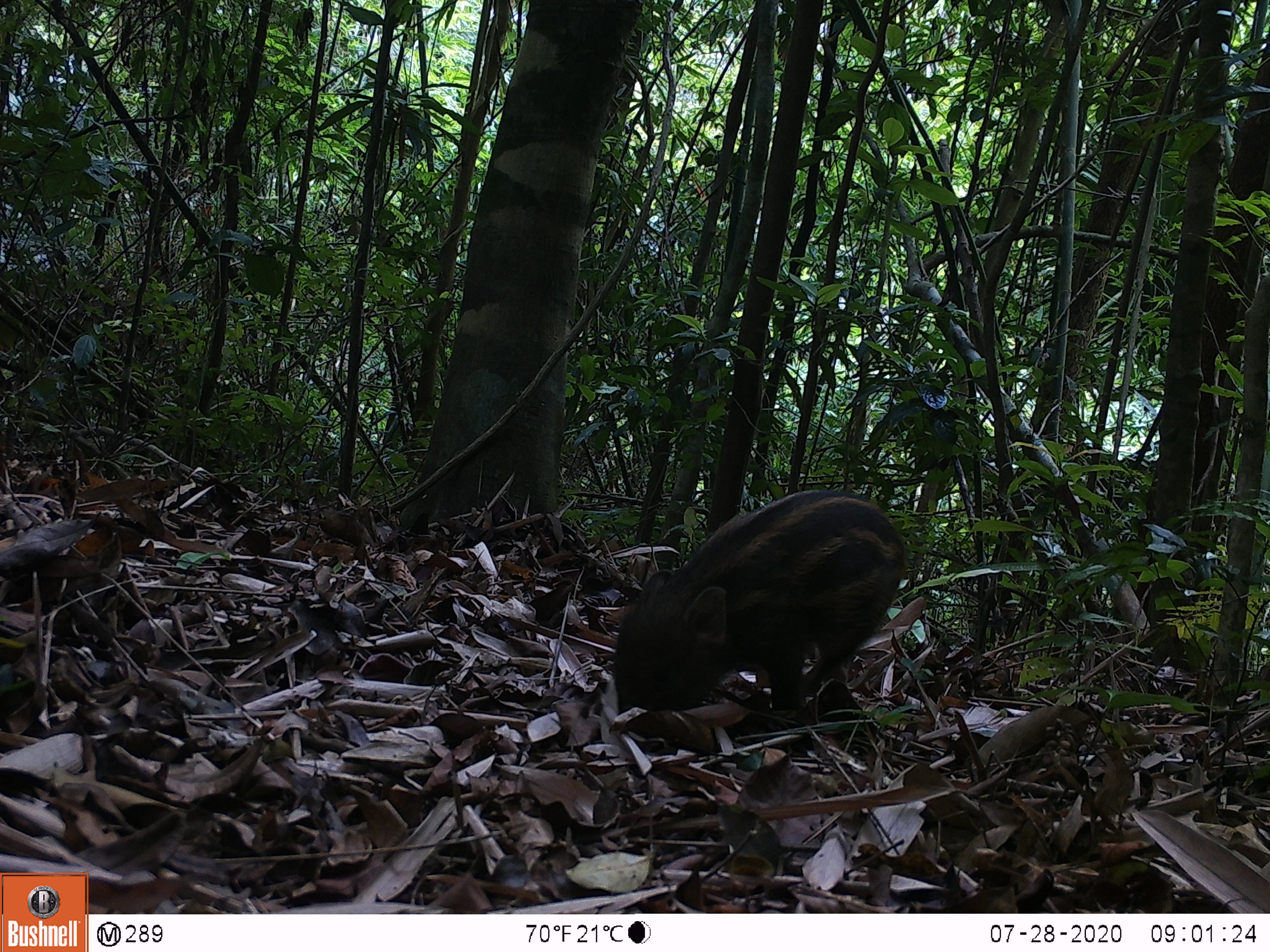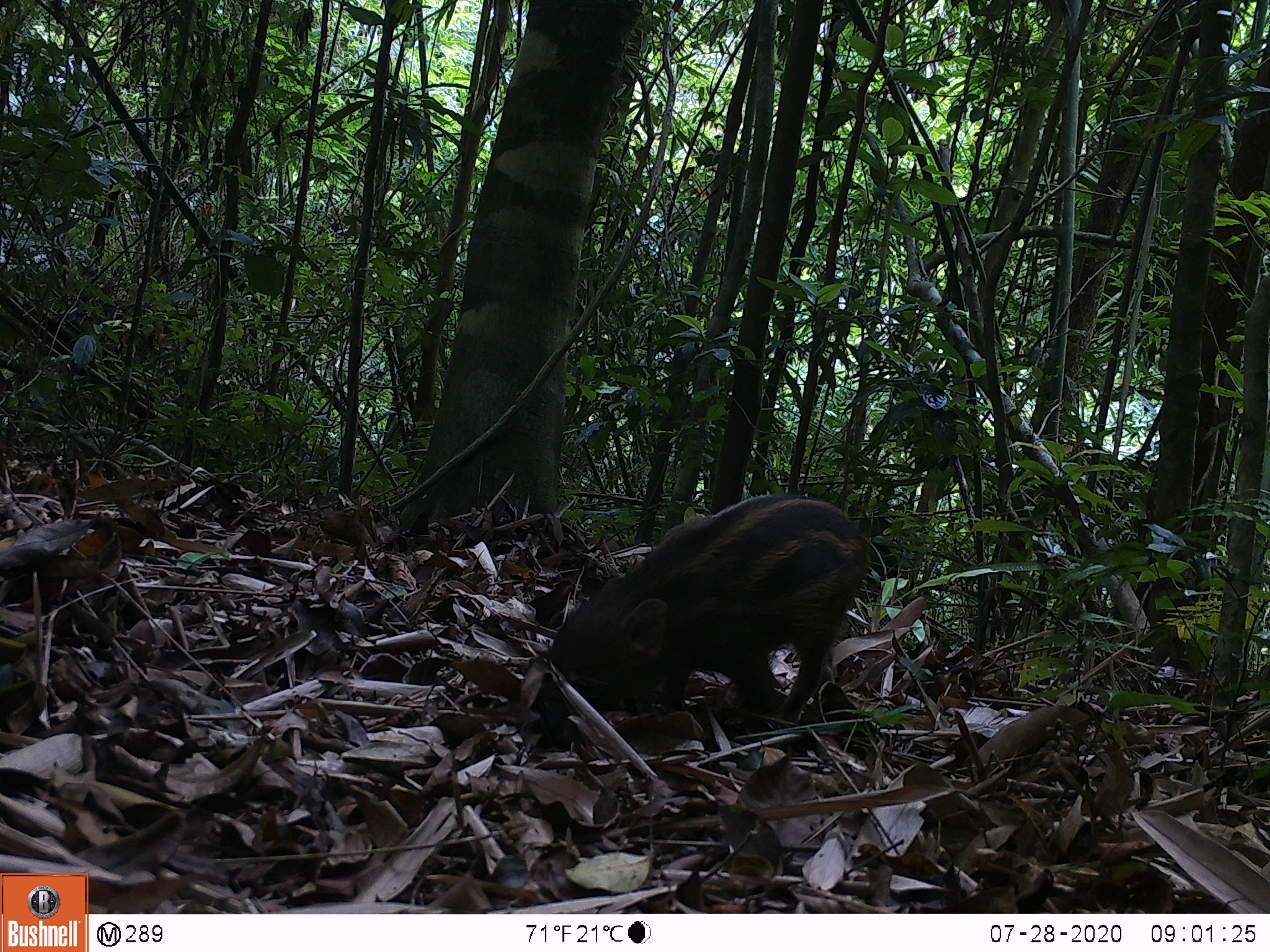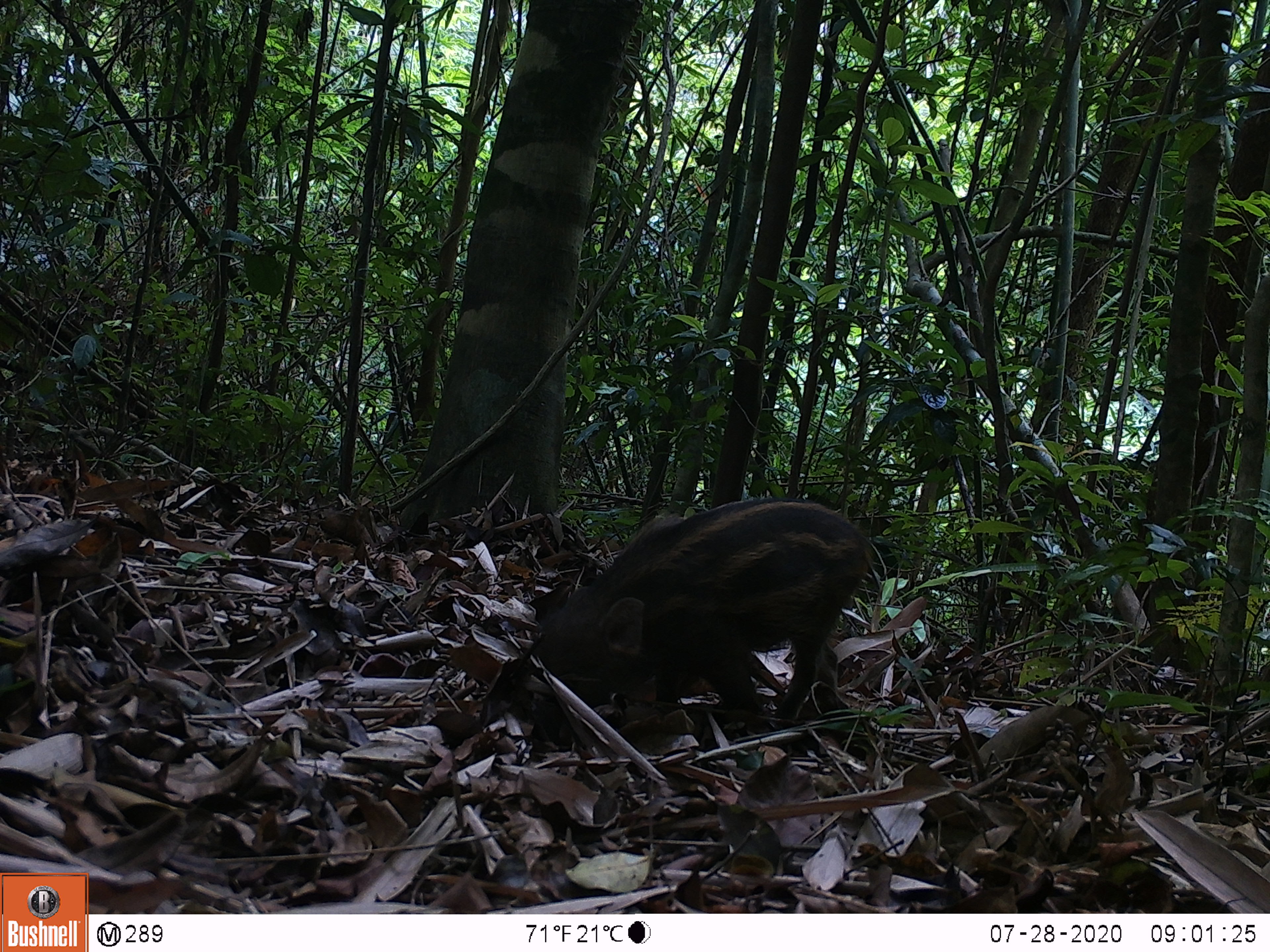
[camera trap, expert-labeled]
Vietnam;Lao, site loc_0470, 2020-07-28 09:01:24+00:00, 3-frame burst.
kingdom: Animalia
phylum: Chordata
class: Mammalia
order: Artiodactyla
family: Suidae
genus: Sus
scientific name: Sus scrofa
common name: eurasian wild pig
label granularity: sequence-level